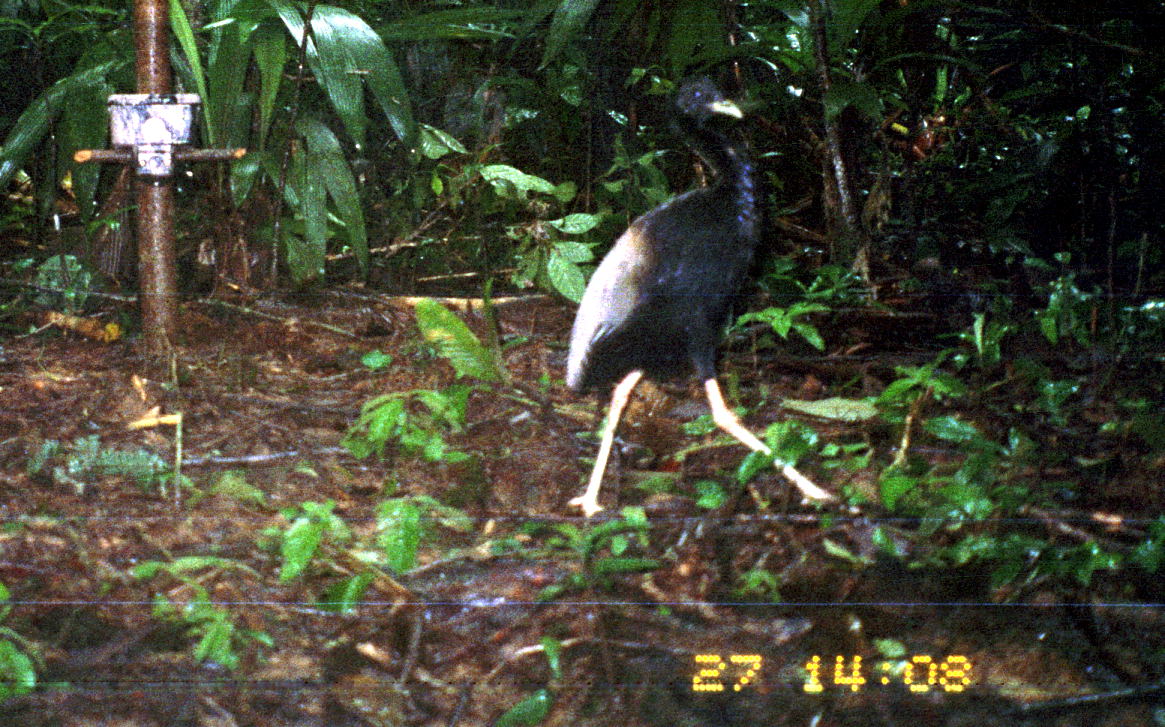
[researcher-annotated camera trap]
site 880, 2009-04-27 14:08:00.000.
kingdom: Animalia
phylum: Chordata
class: Aves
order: Gruiformes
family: Psophiidae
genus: Psophia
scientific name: Psophia crepitans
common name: gray-winged trumpeter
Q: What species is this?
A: Psophia crepitans (gray-winged trumpeter).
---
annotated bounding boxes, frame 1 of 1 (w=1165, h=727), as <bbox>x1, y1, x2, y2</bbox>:
psophia crepitans: <bbox>561, 68, 839, 527</bbox>